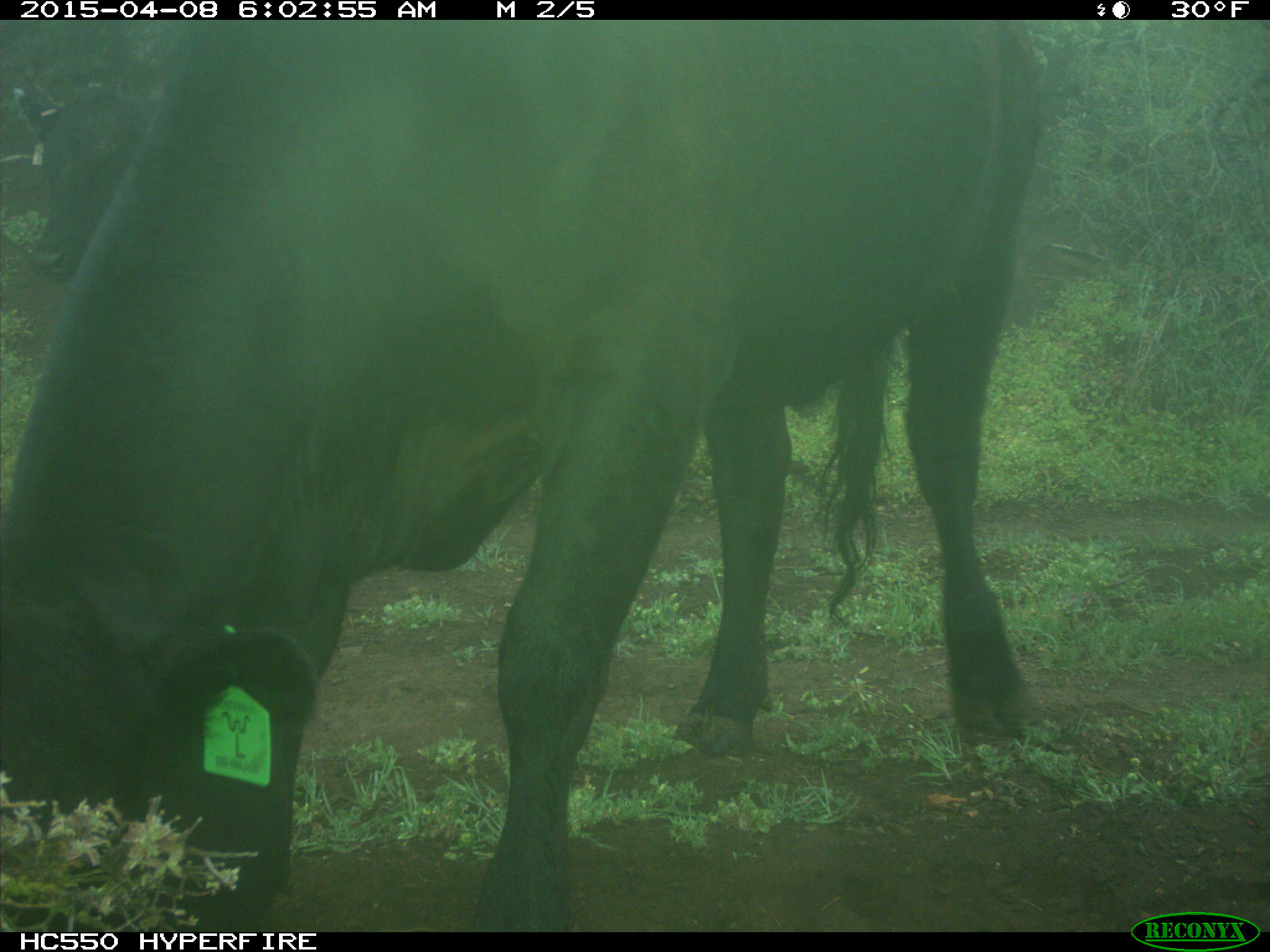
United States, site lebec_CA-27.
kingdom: Animalia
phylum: Chordata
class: Mammalia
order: Artiodactyla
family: Bovidae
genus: Bos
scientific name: Bos taurus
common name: domestic cow